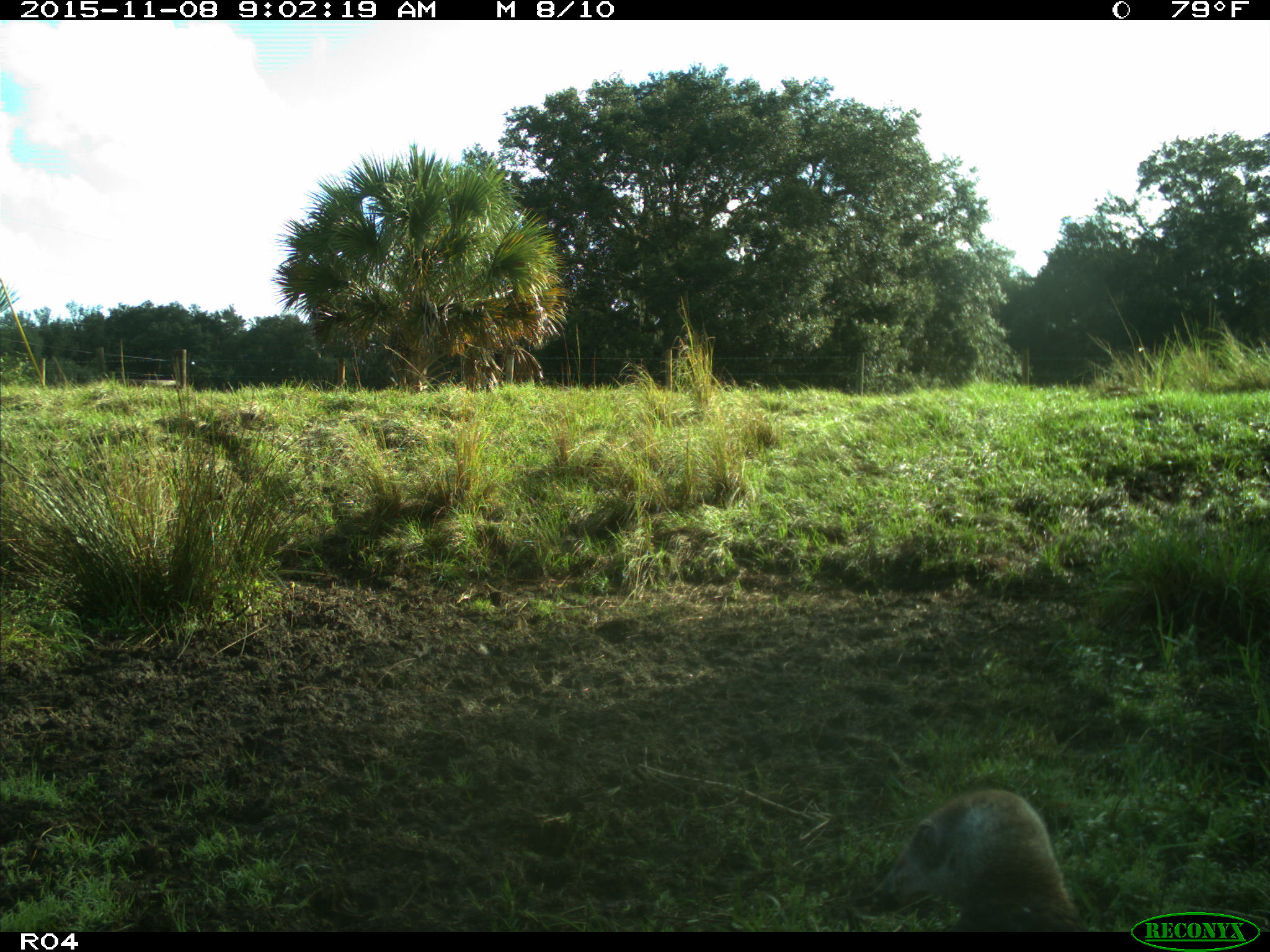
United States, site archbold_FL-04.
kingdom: Animalia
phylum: Chordata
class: Aves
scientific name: Aves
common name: birds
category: unidentified bird